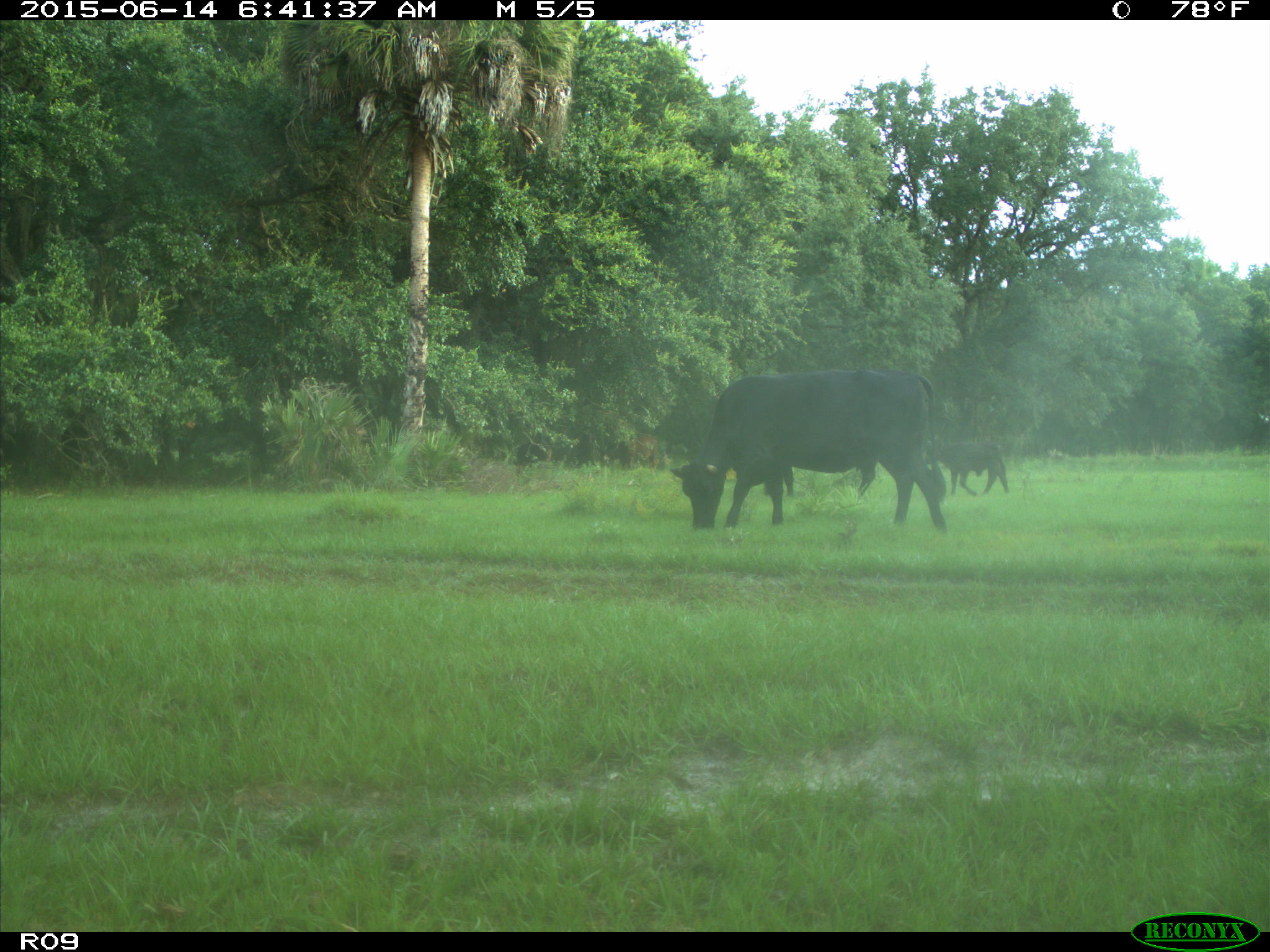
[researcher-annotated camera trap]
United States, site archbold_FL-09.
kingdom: Animalia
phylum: Chordata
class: Mammalia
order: Artiodactyla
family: Bovidae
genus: Bos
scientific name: Bos taurus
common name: domestic cow